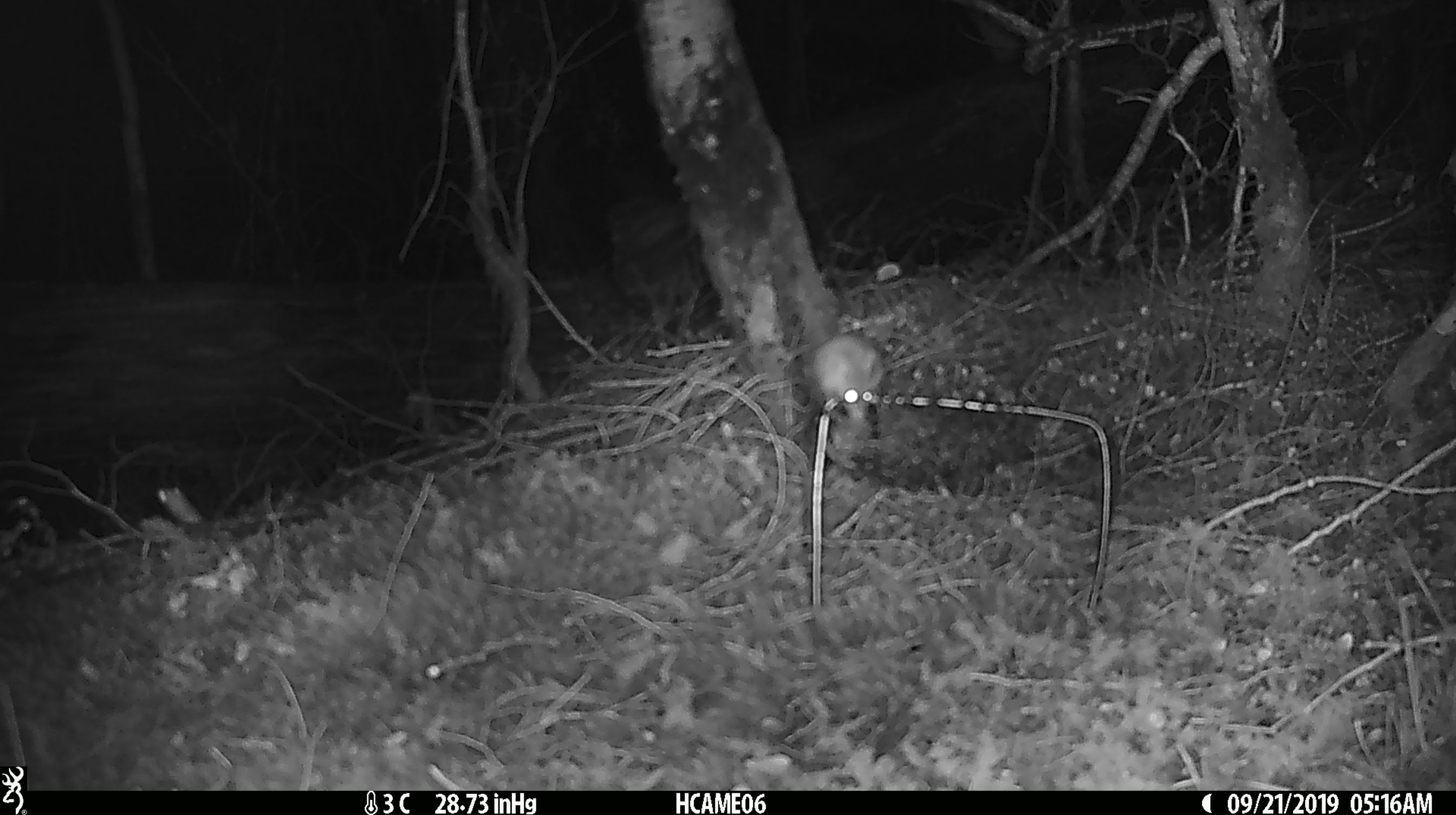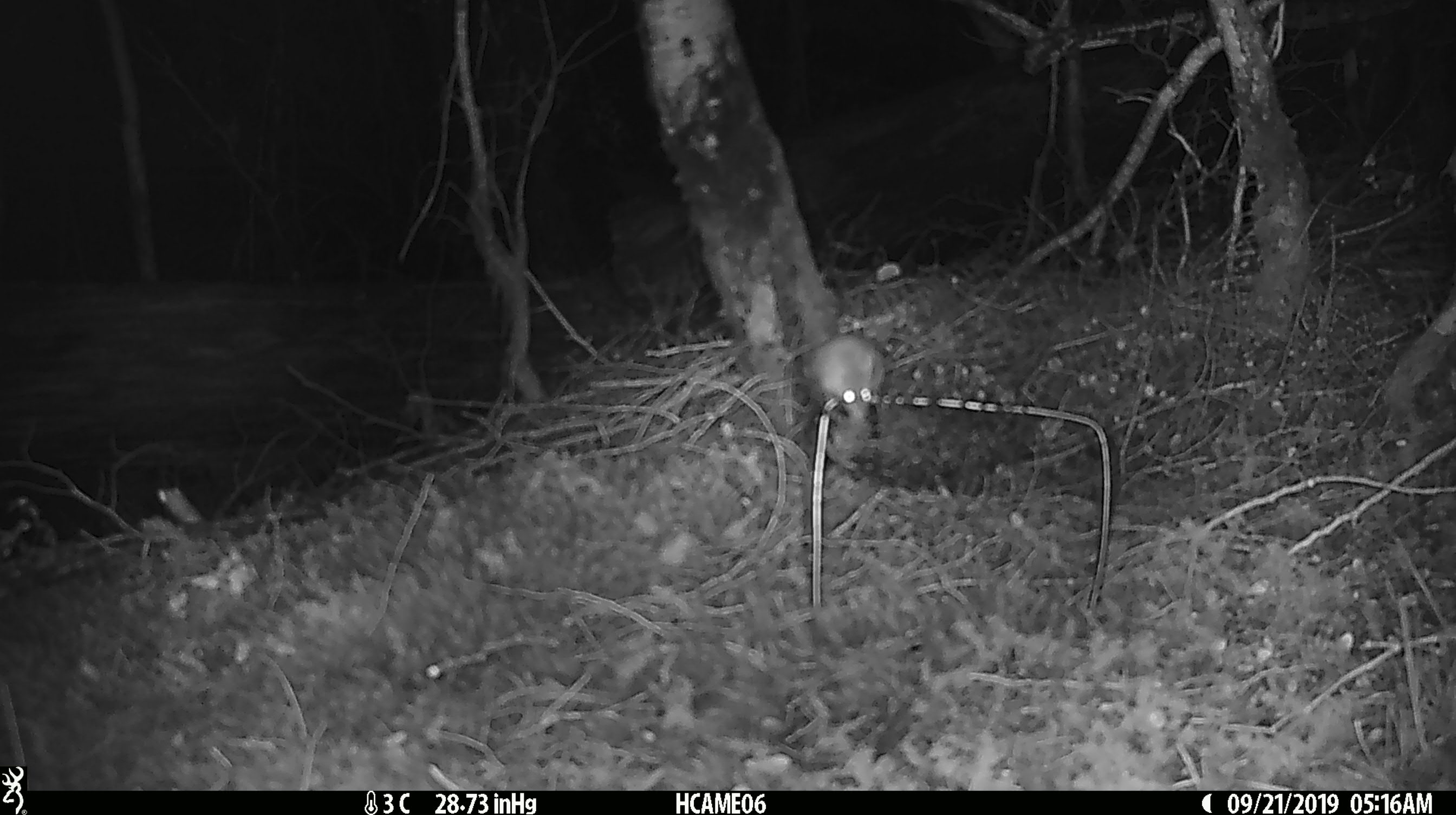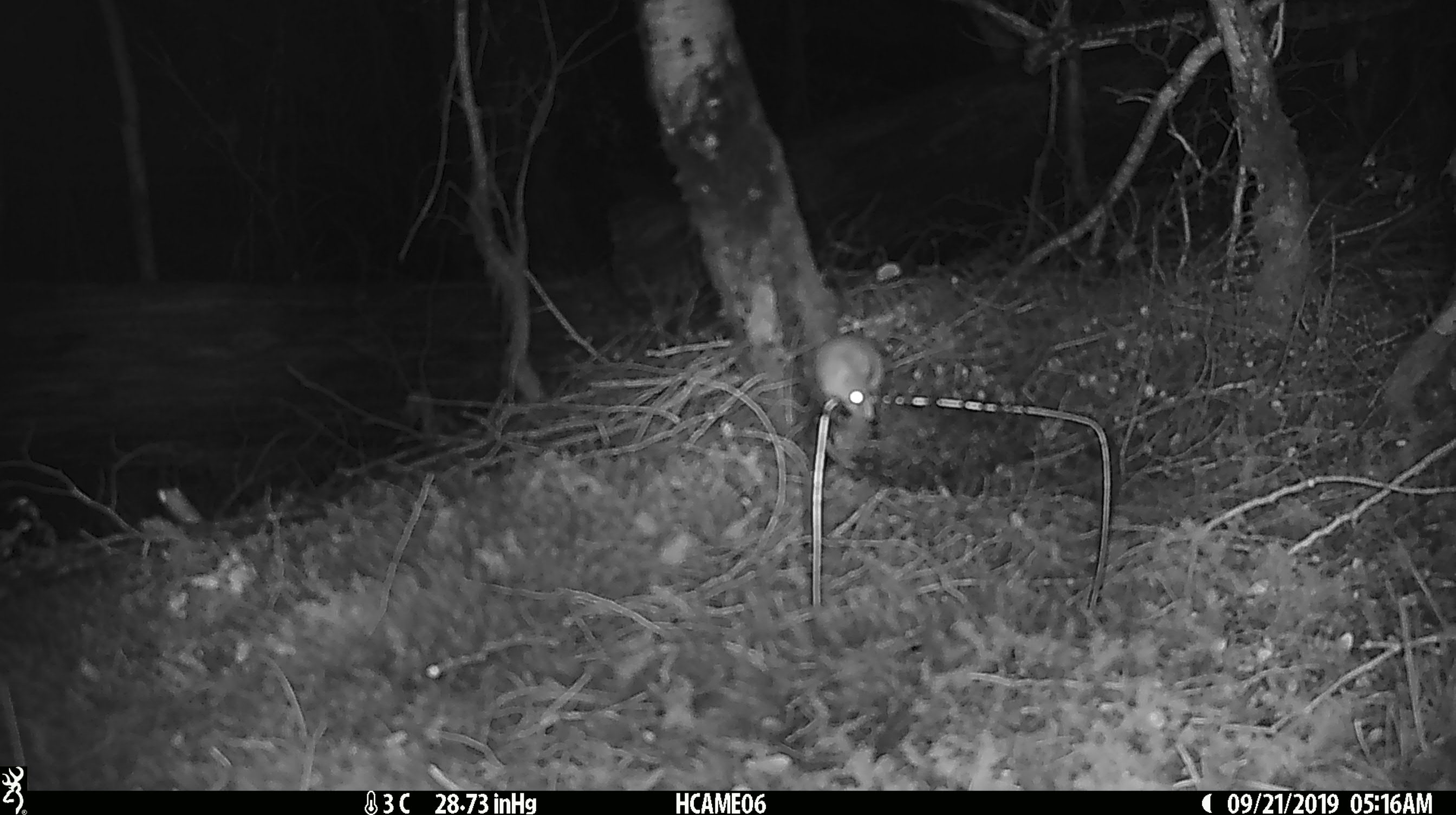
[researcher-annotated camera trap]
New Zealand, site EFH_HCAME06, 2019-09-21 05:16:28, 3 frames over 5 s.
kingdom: Animalia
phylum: Chordata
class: Mammalia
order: Rodentia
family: Muridae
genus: Mus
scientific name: Mus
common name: mouse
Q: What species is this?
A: Mouse (Mus).